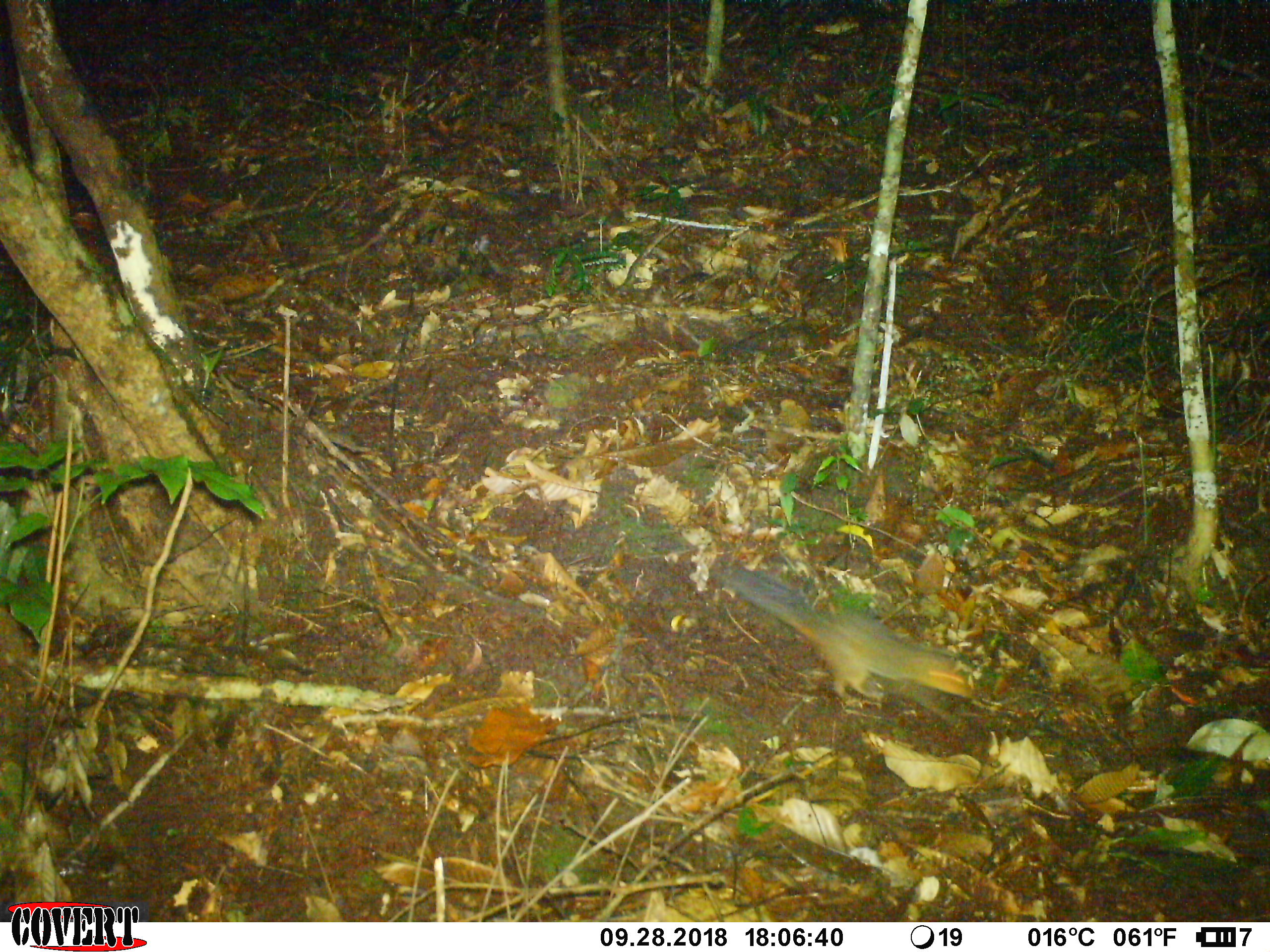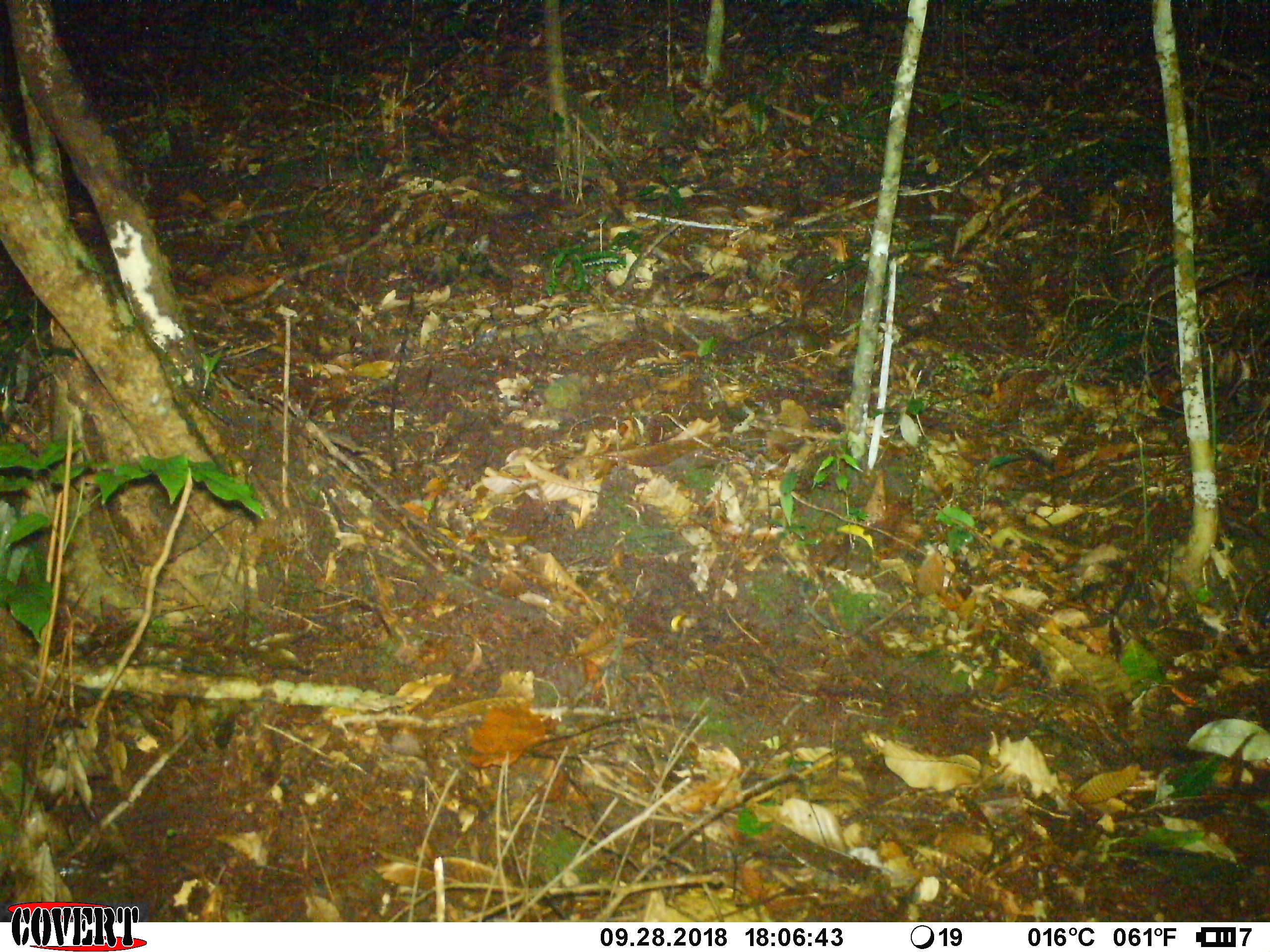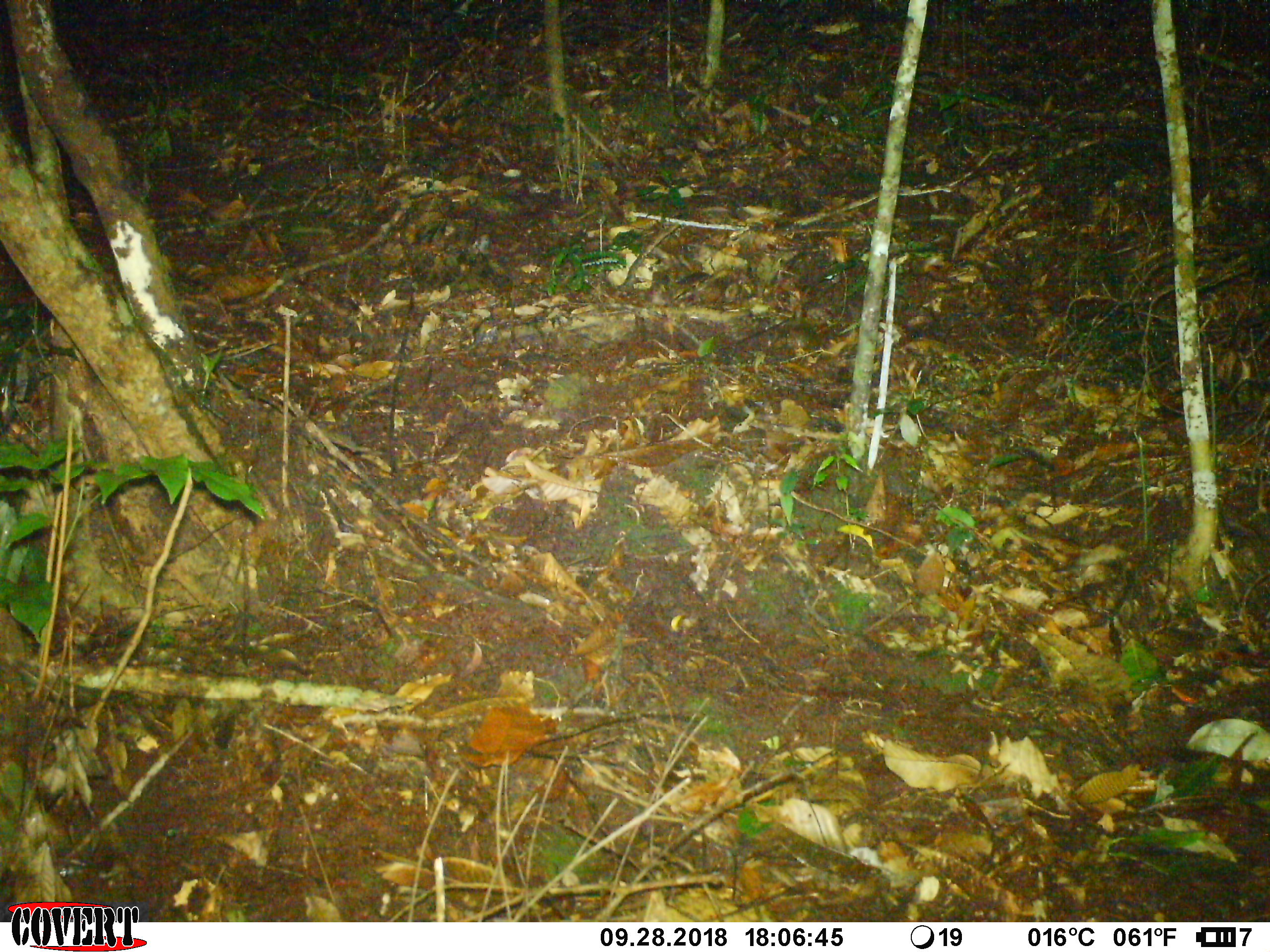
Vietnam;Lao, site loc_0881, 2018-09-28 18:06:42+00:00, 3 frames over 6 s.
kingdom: Animalia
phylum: Chordata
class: Mammalia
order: Rodentia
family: Sciuridae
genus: Dremomys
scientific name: Dremomys rufigenis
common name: red-cheeked squirrel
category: red cheeked squirrel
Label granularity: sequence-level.